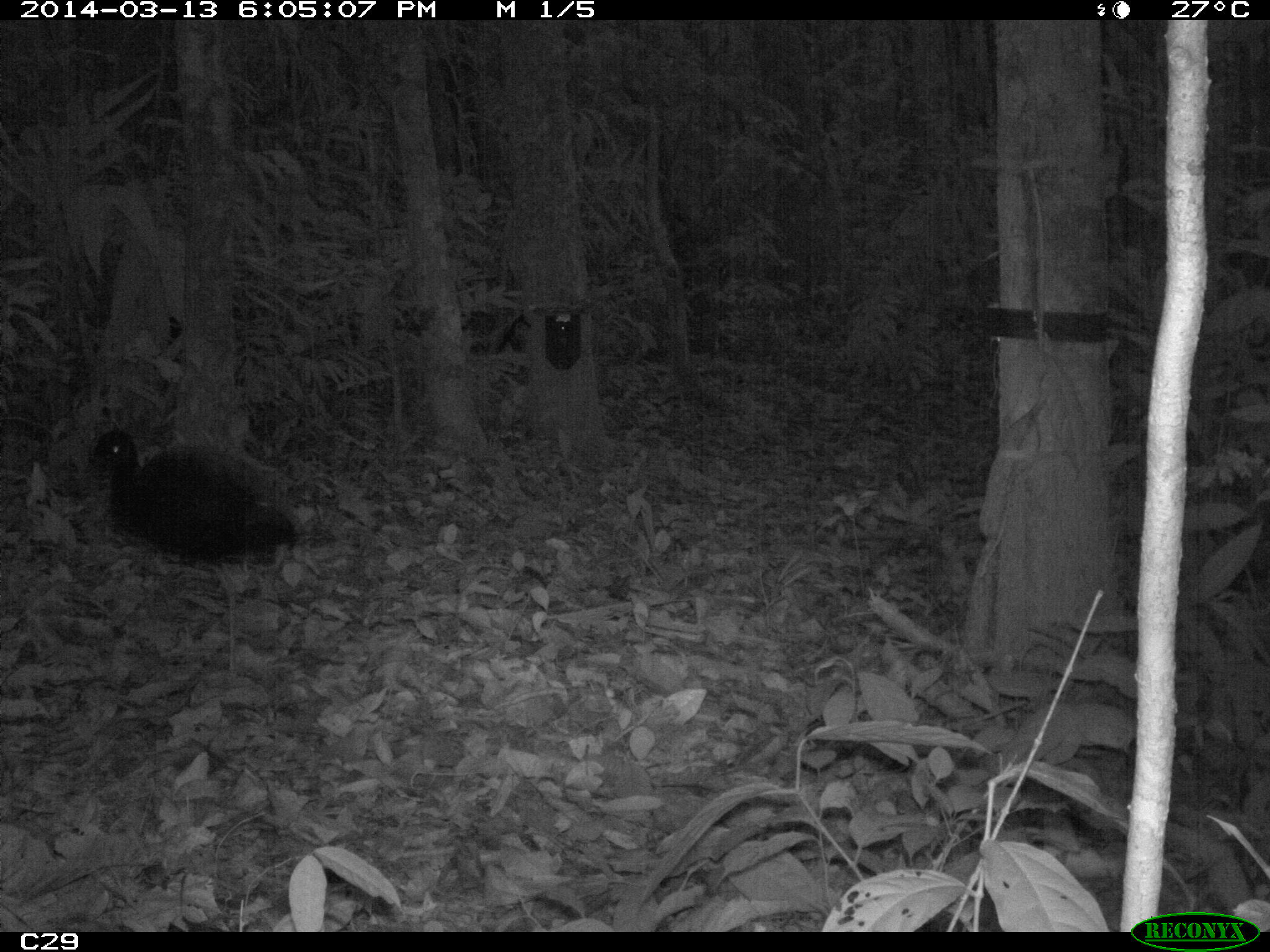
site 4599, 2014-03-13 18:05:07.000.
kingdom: Animalia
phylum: Chordata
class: Aves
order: Gruiformes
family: Psophiidae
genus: Psophia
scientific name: Psophia crepitans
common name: gray-winged trumpeter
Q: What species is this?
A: Psophia crepitans (gray-winged trumpeter).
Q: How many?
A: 5.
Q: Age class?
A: Adult.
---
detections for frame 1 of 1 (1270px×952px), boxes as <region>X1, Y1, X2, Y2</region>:
psophia crepitans: <region>74, 423, 301, 688</region>